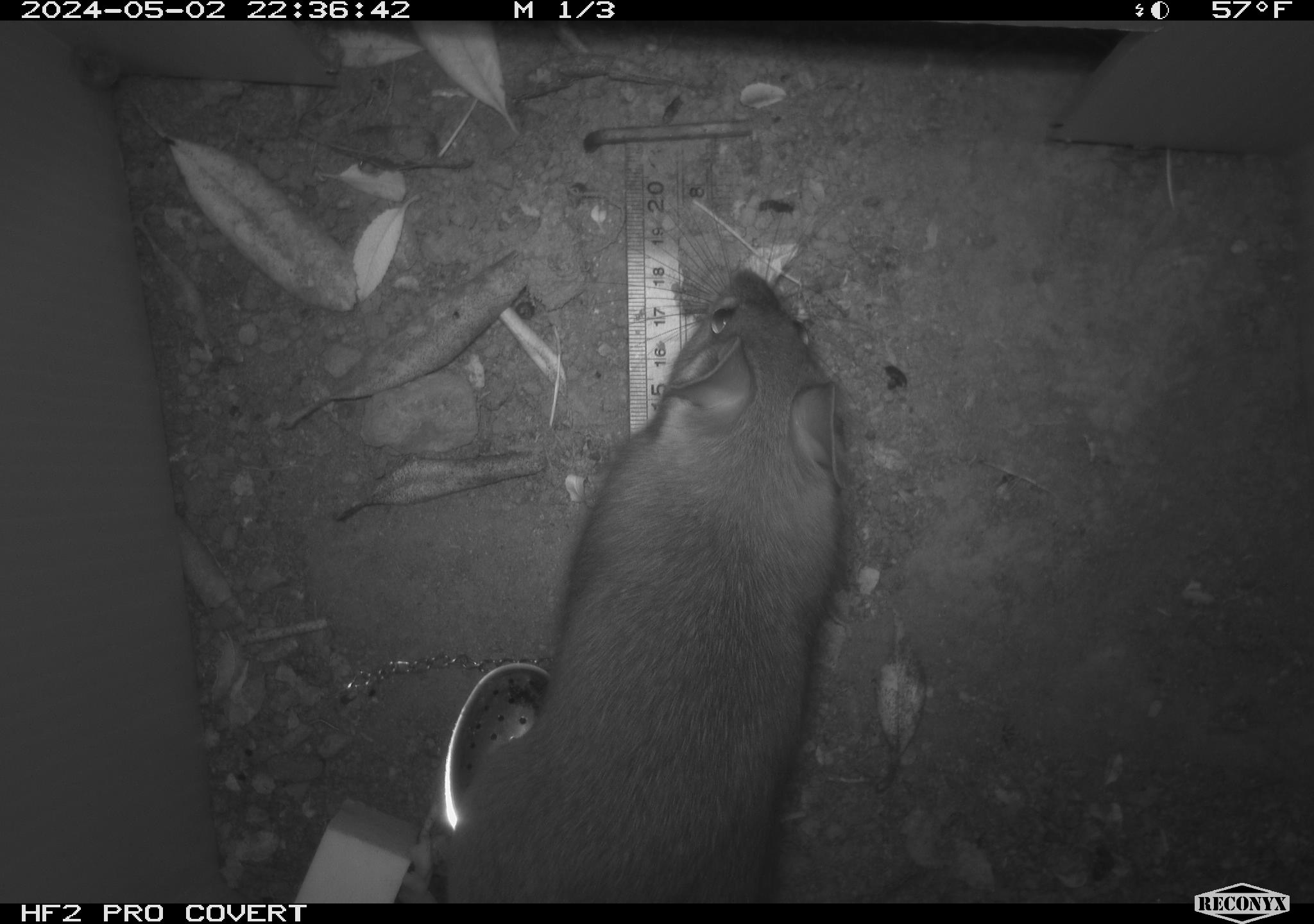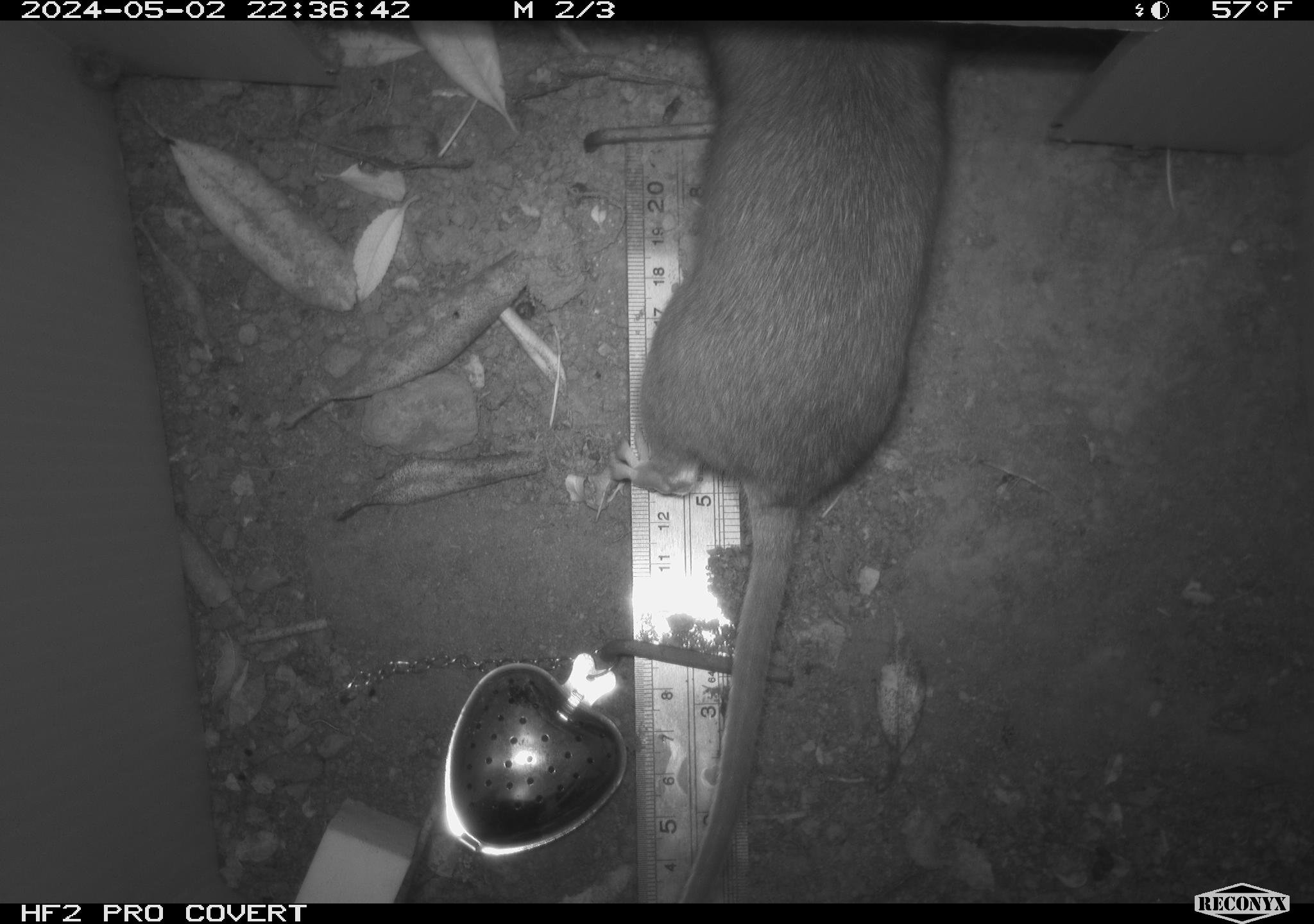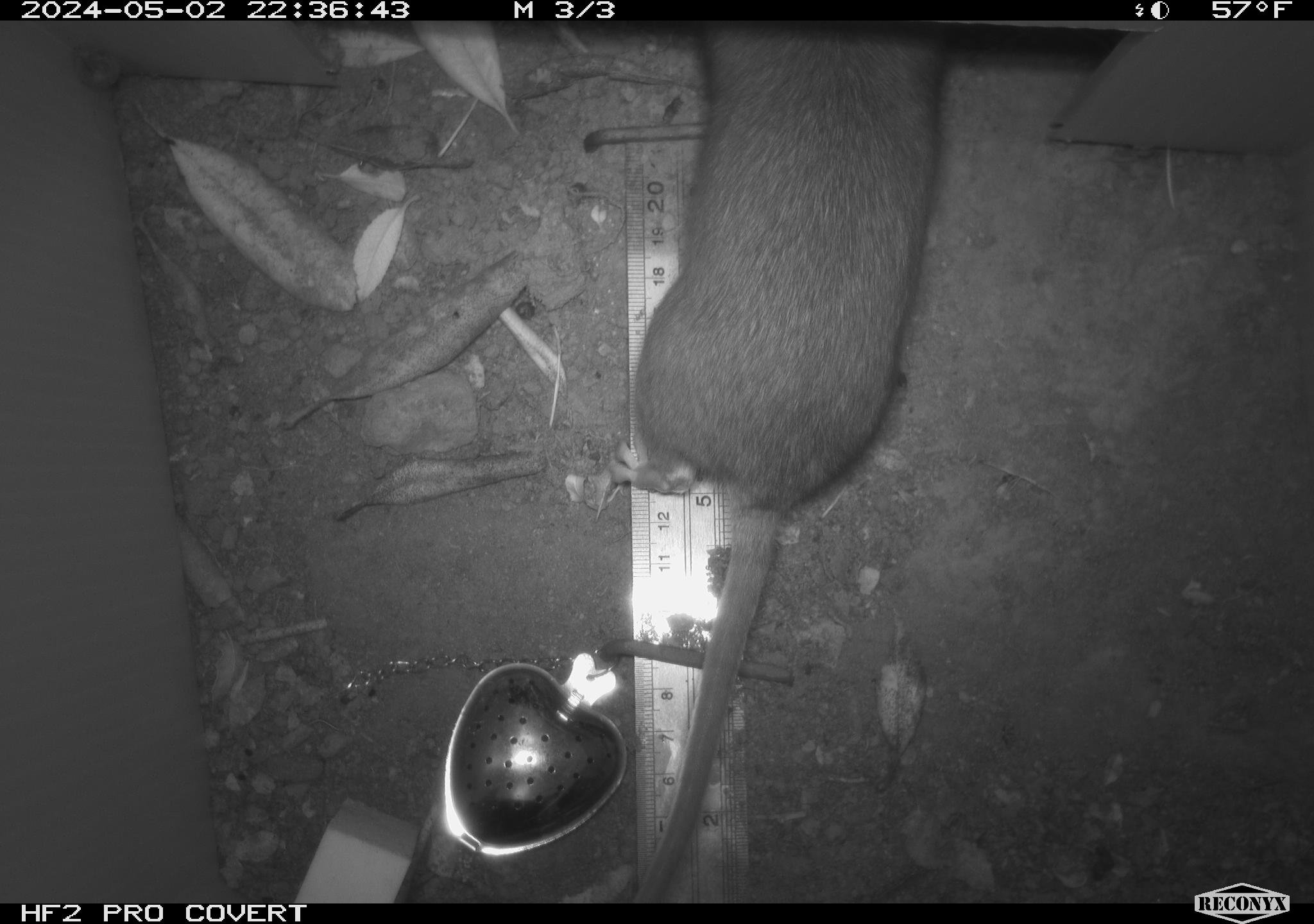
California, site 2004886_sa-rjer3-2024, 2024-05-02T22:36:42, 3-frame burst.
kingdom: Animalia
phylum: Chordata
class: Mammalia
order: Rodentia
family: Cricetidae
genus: Neotoma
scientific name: Neotoma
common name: pack rat or woodrat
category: neotoma species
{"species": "neotoma species (pack rat or woodrat) (Neotoma)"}